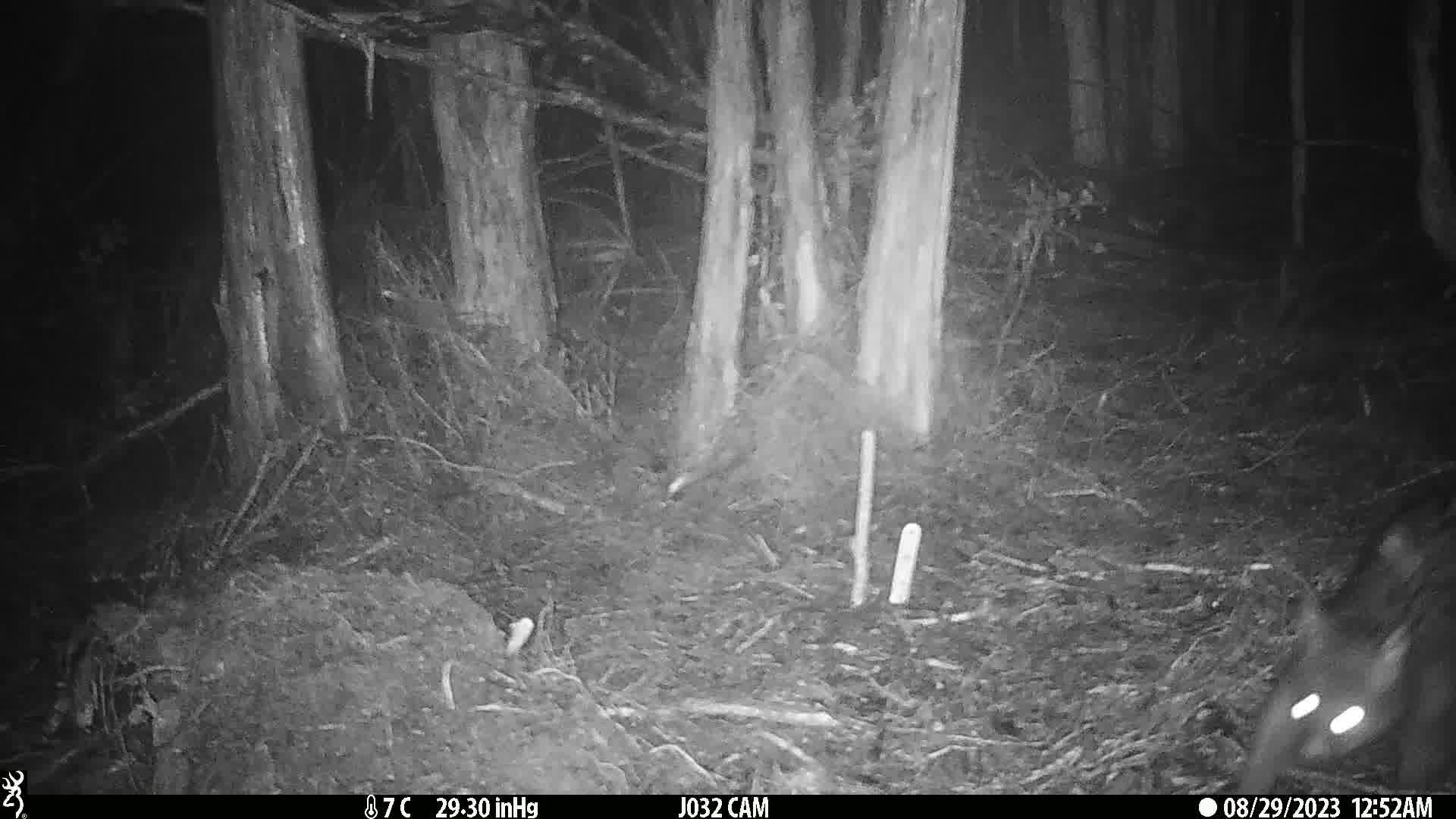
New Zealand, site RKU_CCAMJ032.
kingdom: Animalia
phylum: Chordata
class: Mammalia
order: Diprotodontia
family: Phalangeridae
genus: Trichosurus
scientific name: Trichosurus vulpecula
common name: common brushtail possum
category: possum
Possum (common brushtail possum) (Trichosurus vulpecula).